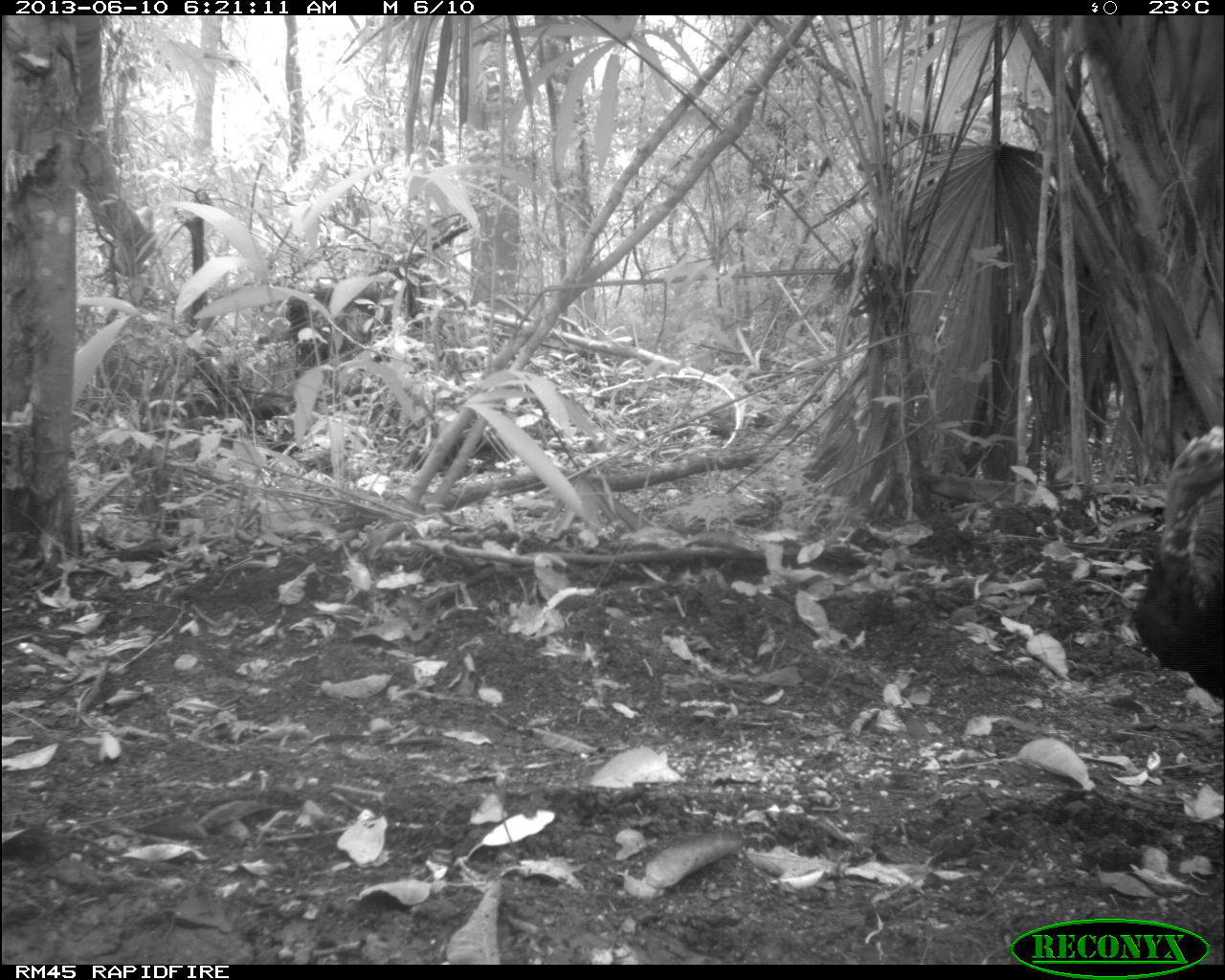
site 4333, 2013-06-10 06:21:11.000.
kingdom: Animalia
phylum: Chordata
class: Aves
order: Galliformes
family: Phasianidae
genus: Meleagris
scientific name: Meleagris ocellata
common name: ocellated turkey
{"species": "Meleagris ocellata (ocellated turkey)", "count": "1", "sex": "male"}